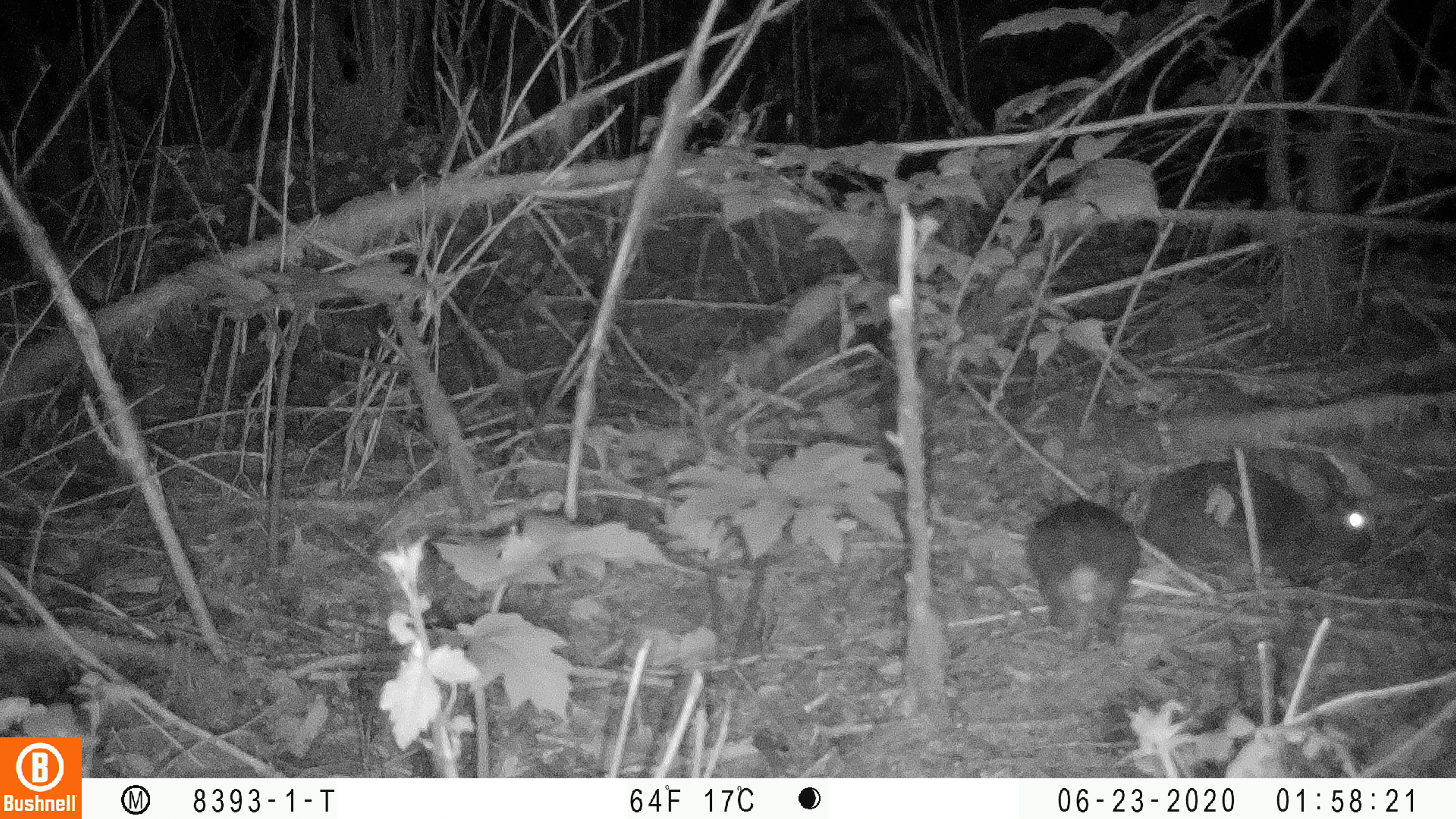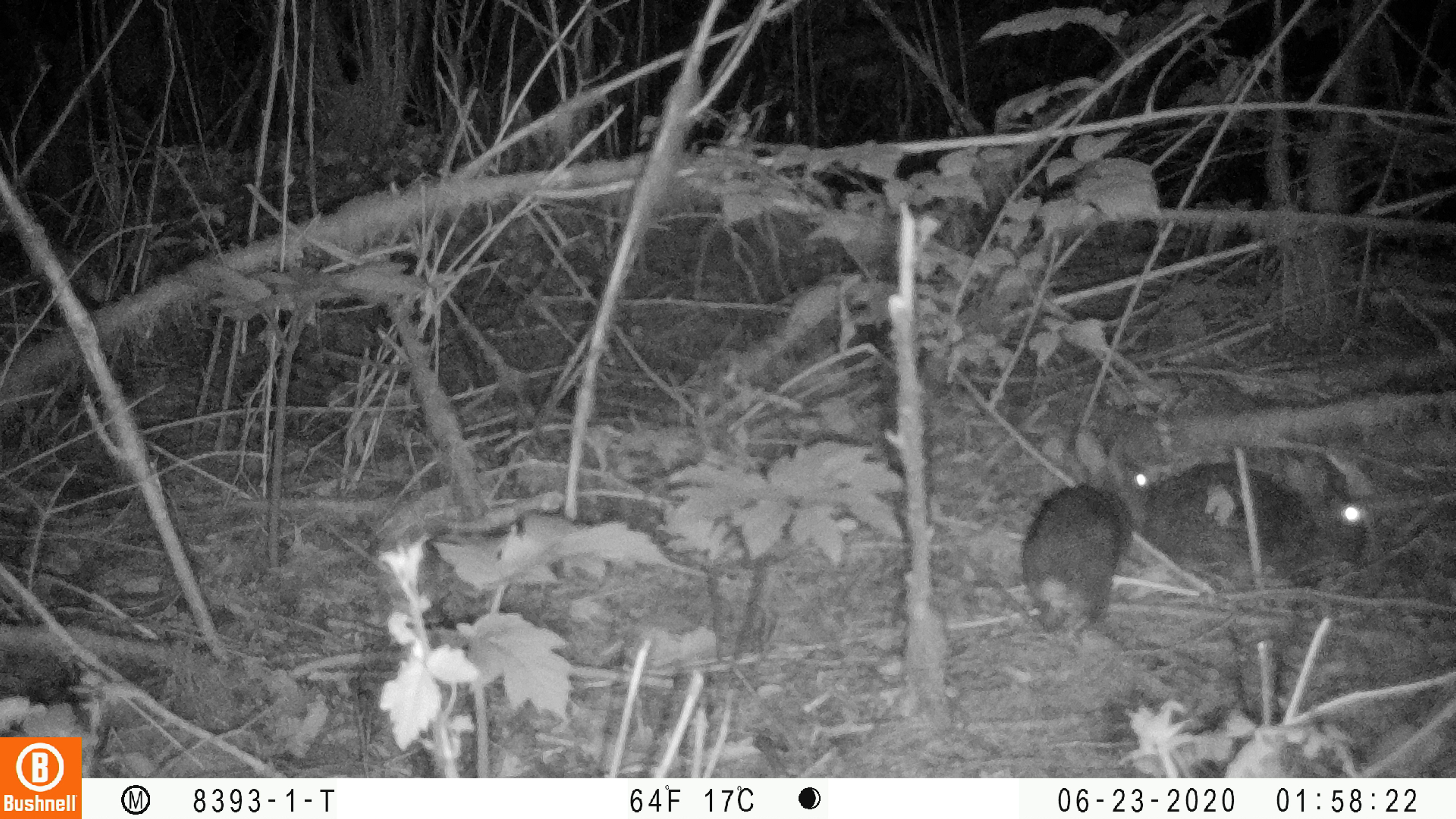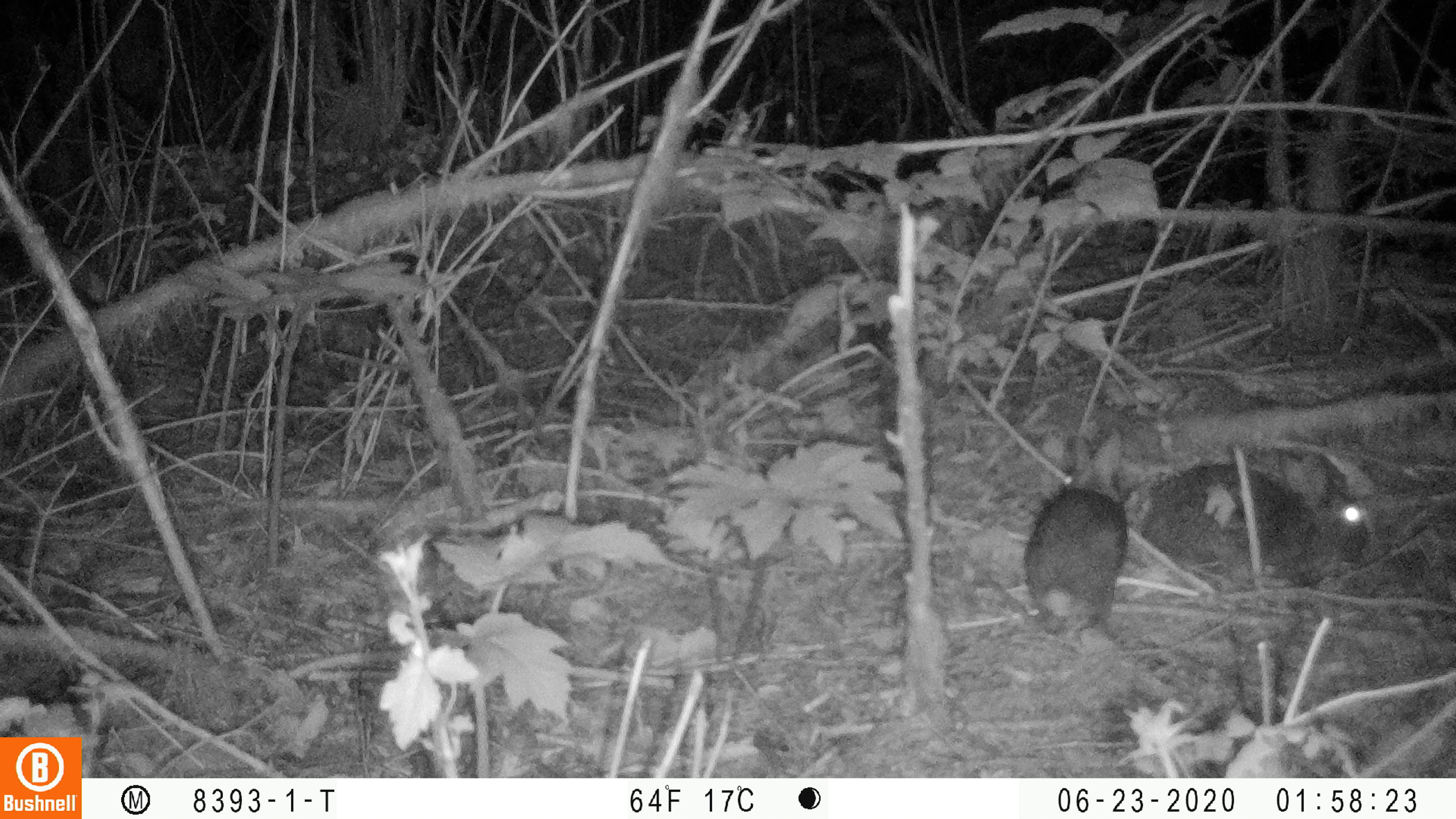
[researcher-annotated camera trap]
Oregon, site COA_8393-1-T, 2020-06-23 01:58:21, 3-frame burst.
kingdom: Animalia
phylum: Chordata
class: Mammalia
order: Lagomorpha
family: Leporidae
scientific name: Leporidae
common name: hares and rabbits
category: leporidae family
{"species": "leporidae family (hares and rabbits) (Leporidae)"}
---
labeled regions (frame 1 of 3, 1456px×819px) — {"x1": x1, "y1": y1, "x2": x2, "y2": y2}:
leporidae family: {"x1": 1143, "y1": 450, "x2": 1375, "y2": 583}; {"x1": 1020, "y1": 465, "x2": 1139, "y2": 635}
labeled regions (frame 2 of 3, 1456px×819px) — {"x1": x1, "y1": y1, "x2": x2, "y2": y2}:
leporidae family: {"x1": 1018, "y1": 415, "x2": 1158, "y2": 638}; {"x1": 1161, "y1": 449, "x2": 1371, "y2": 572}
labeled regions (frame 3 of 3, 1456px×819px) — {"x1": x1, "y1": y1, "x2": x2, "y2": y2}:
leporidae family: {"x1": 1139, "y1": 441, "x2": 1373, "y2": 588}; {"x1": 1019, "y1": 423, "x2": 1127, "y2": 656}